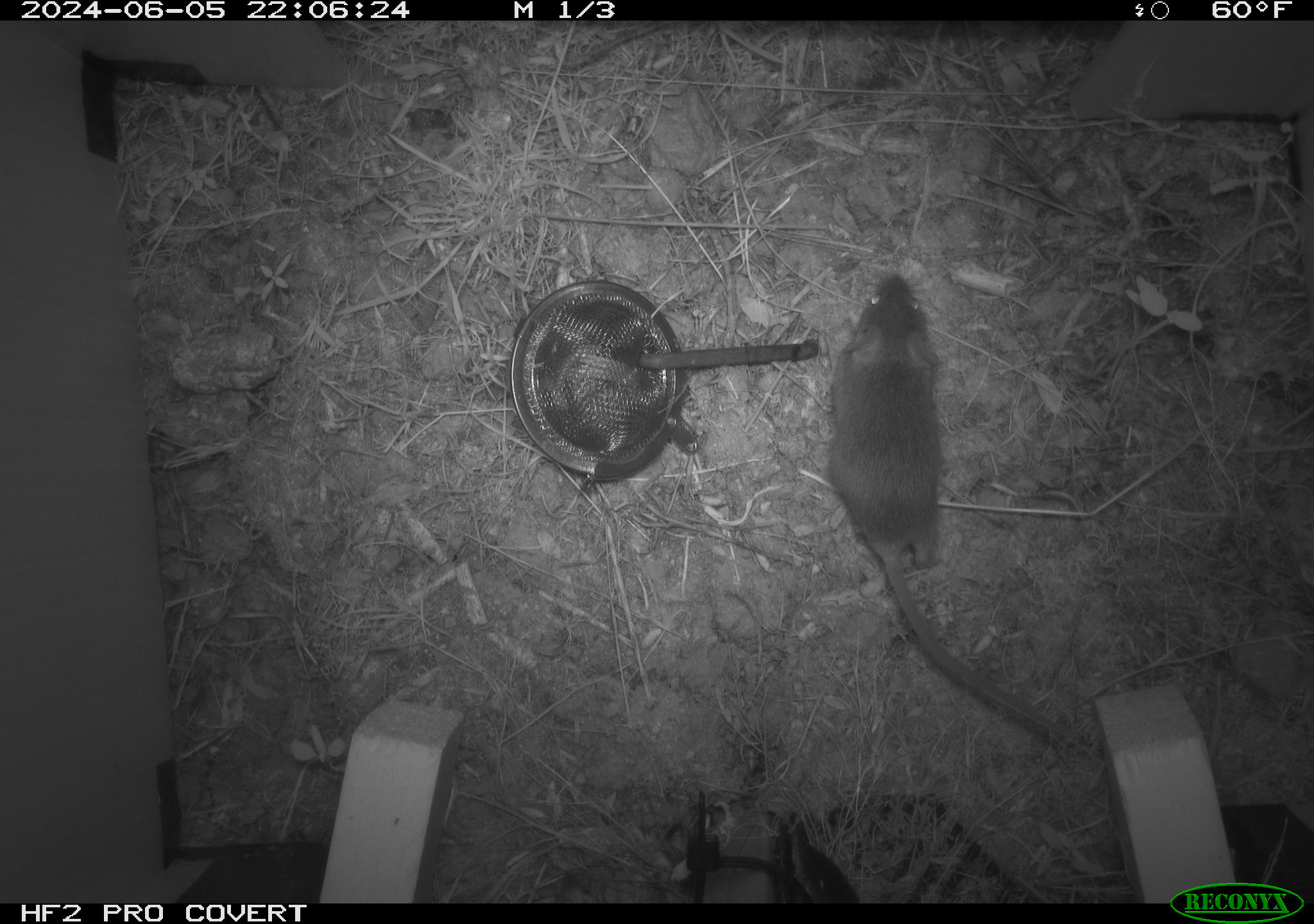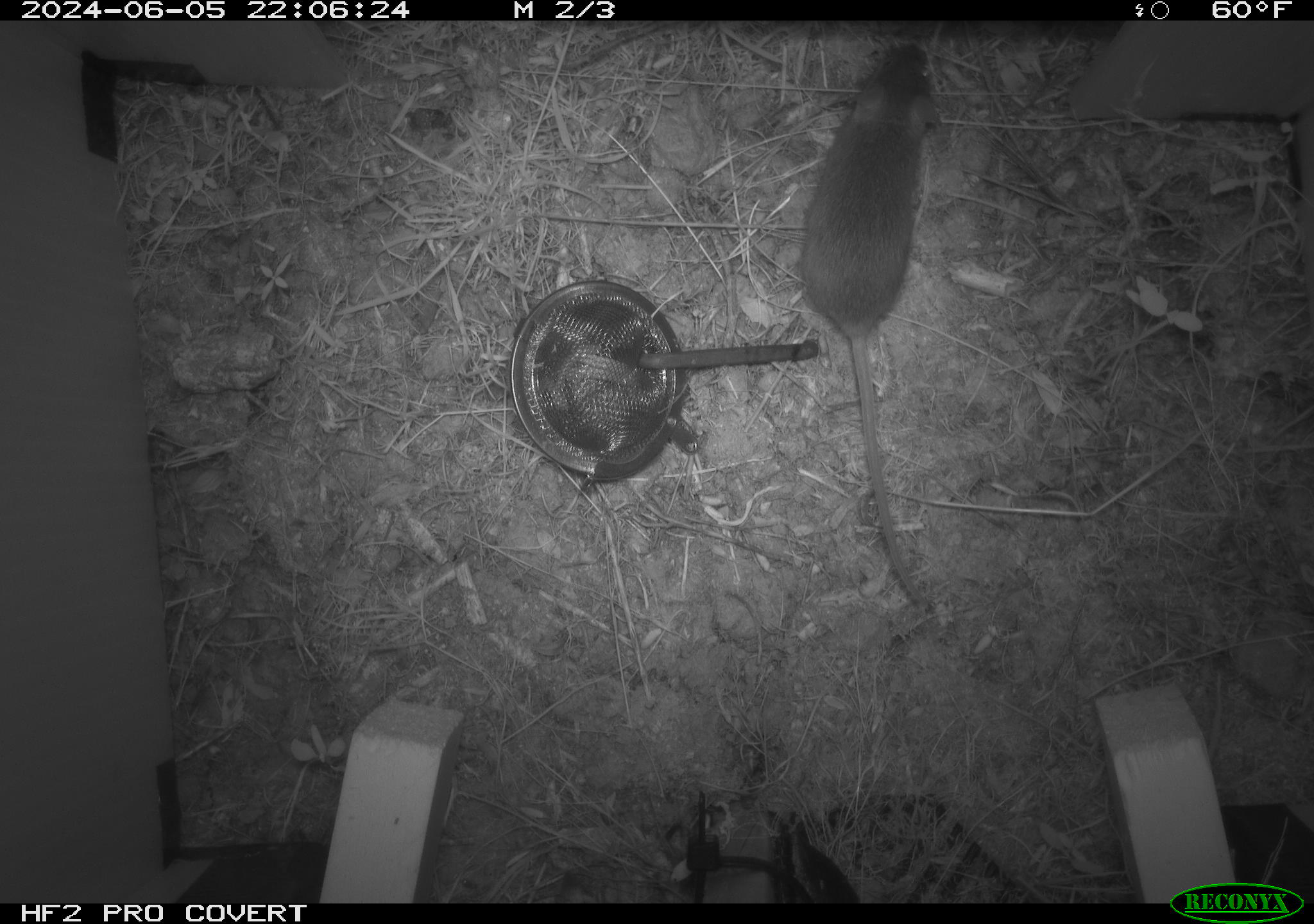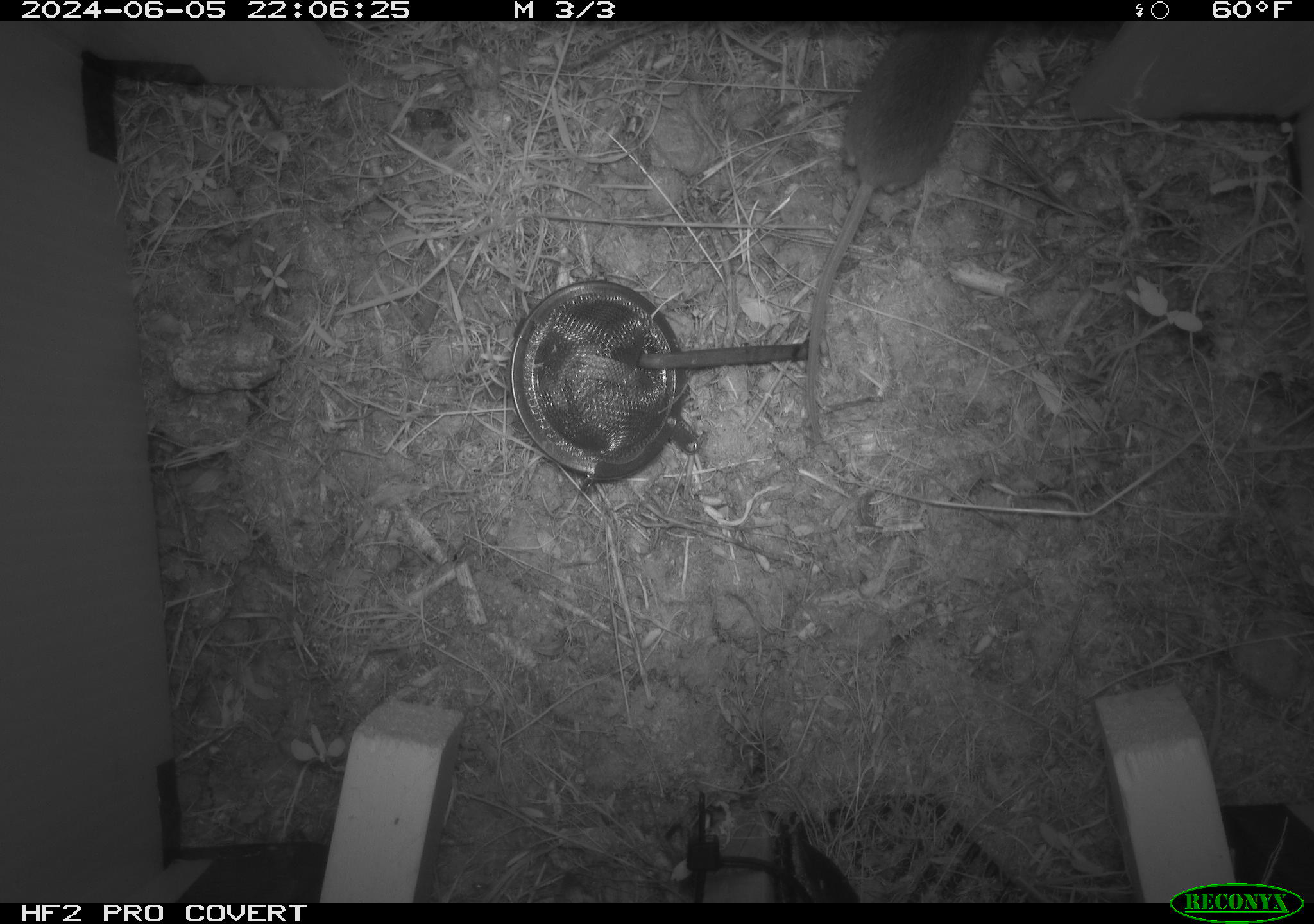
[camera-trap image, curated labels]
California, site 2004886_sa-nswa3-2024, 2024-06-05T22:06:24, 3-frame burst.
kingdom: Animalia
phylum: Chordata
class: Mammalia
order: Rodentia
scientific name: Rodentia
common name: rodent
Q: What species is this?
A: Rodent (Rodentia).